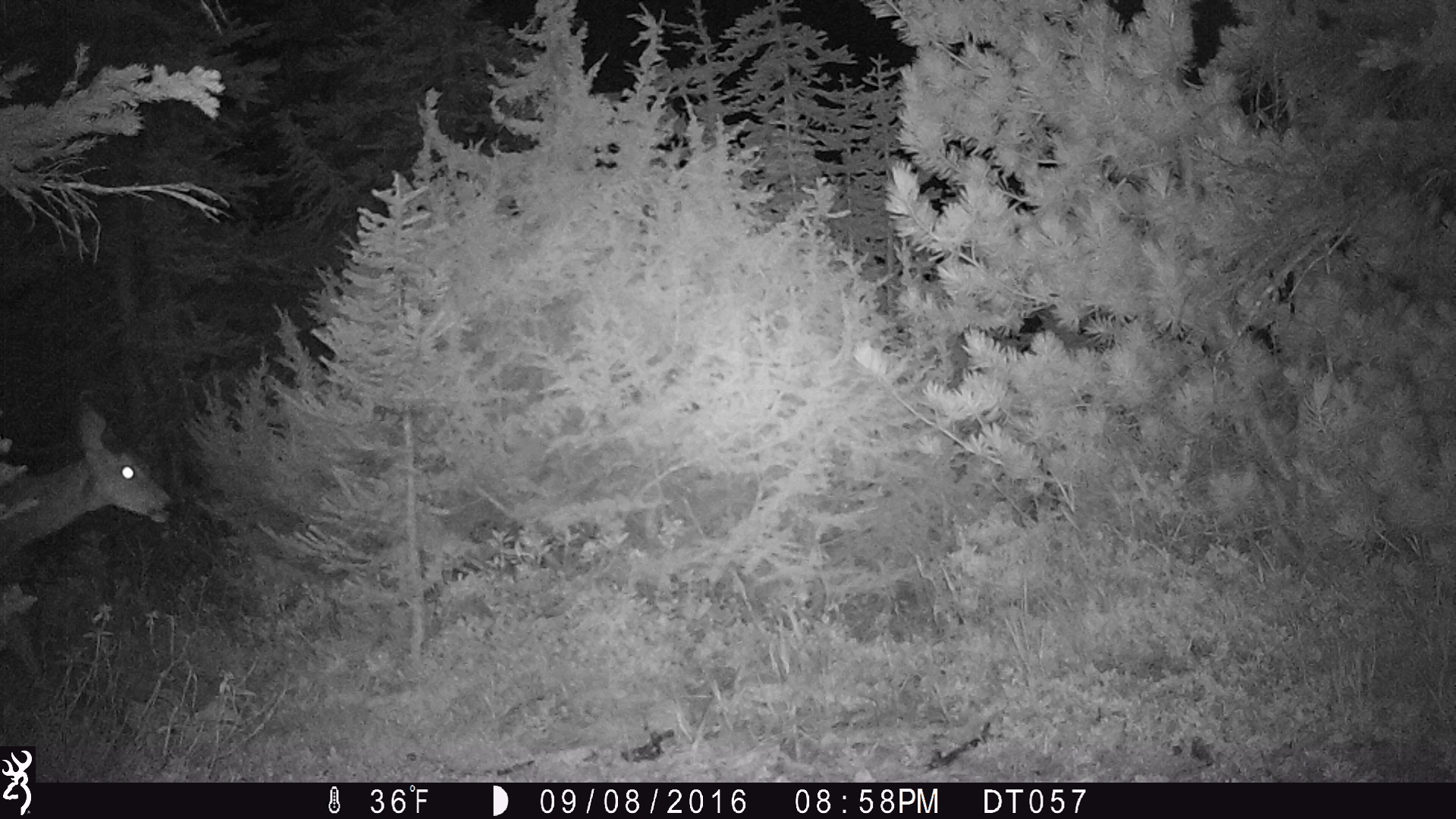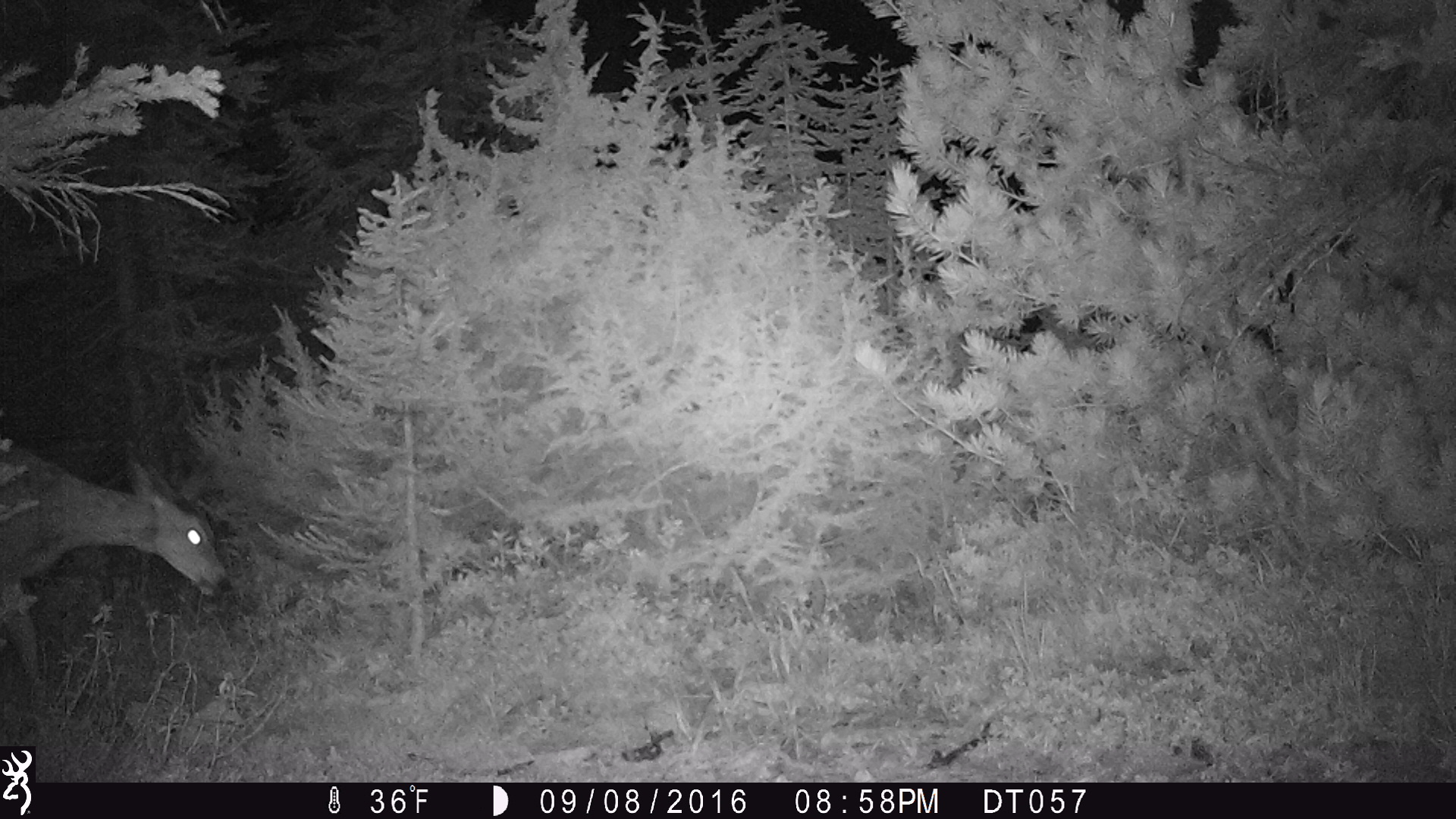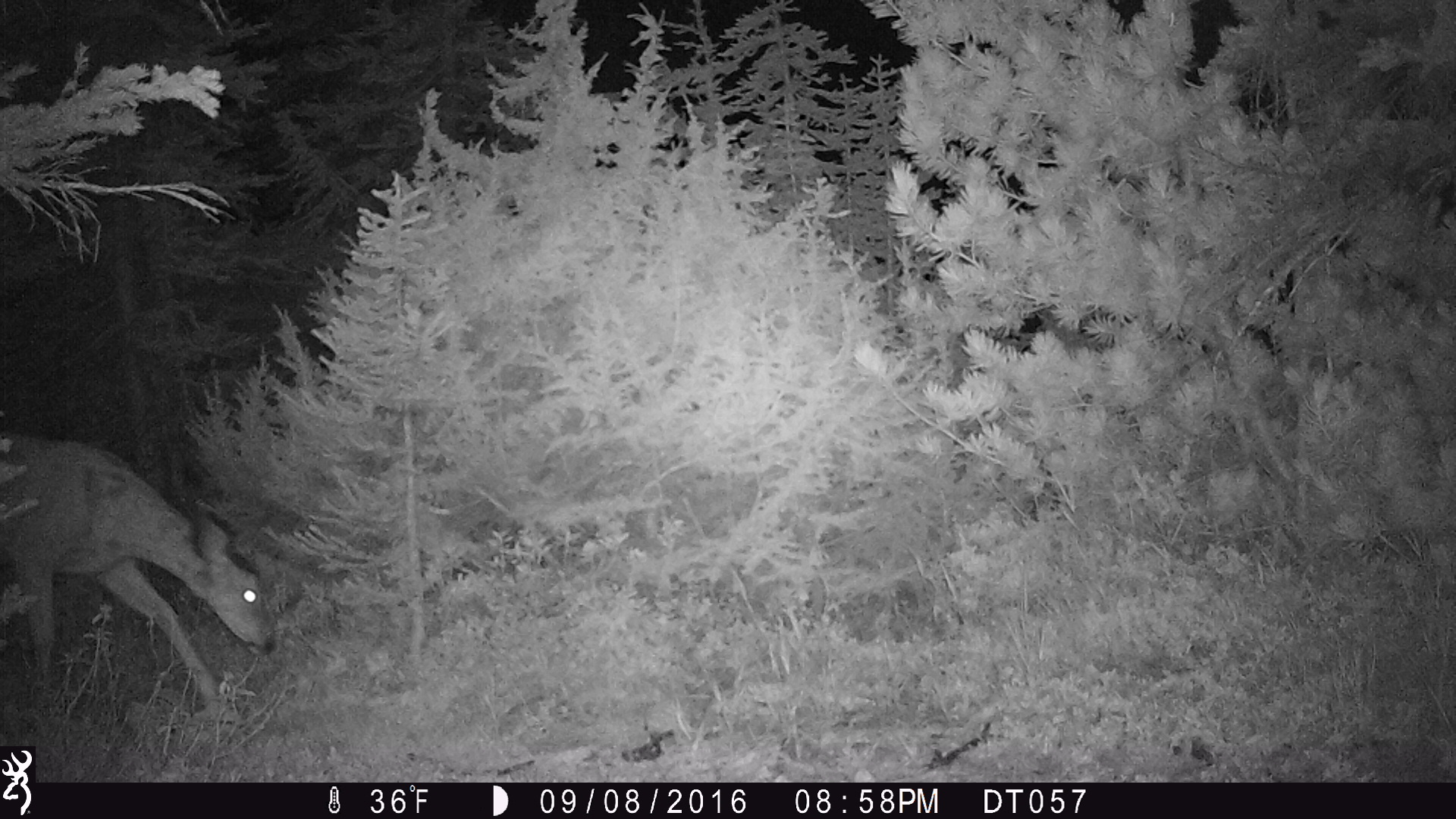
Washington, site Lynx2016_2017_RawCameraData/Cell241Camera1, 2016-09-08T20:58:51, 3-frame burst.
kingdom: Animalia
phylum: Chordata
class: Mammalia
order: Artiodactyla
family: Cervidae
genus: Odocoileus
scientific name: Odocoileus hemionus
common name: mule deer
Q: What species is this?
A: Odocoileus hemionus (mule deer).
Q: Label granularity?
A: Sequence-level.